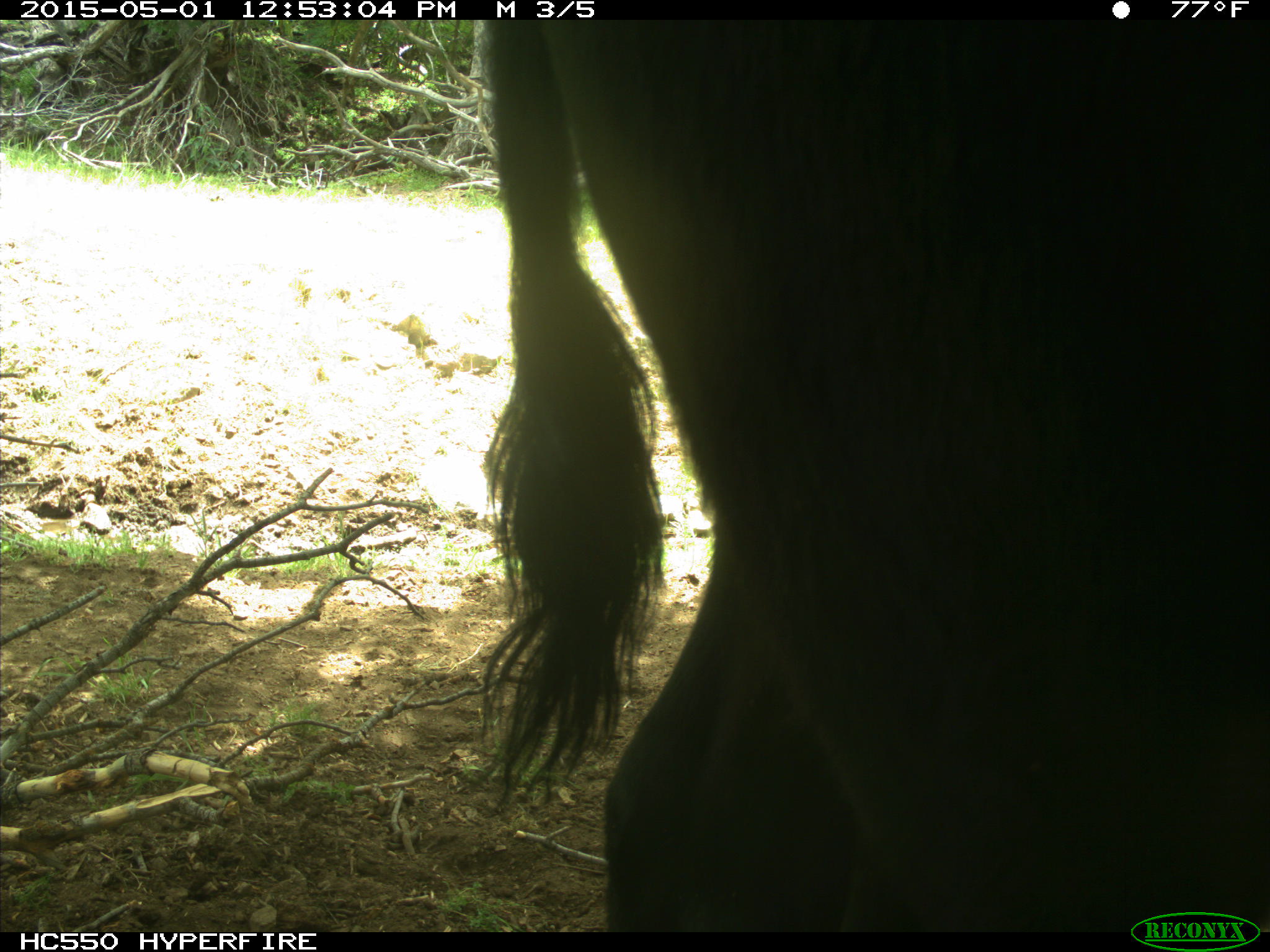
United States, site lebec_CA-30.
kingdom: Animalia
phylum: Chordata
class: Mammalia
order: Artiodactyla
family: Bovidae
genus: Bos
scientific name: Bos taurus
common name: domestic cow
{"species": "Bos taurus (domestic cow)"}